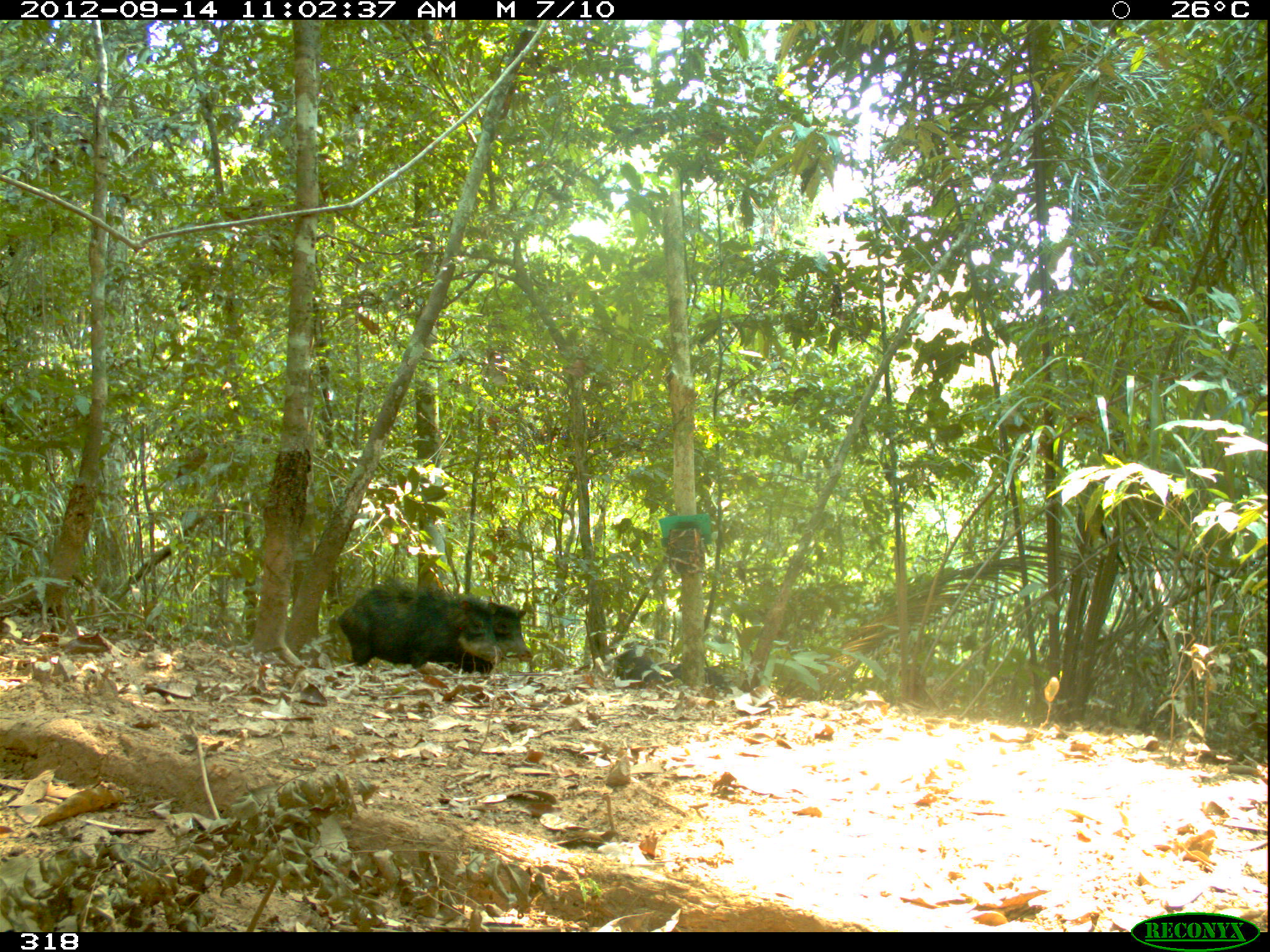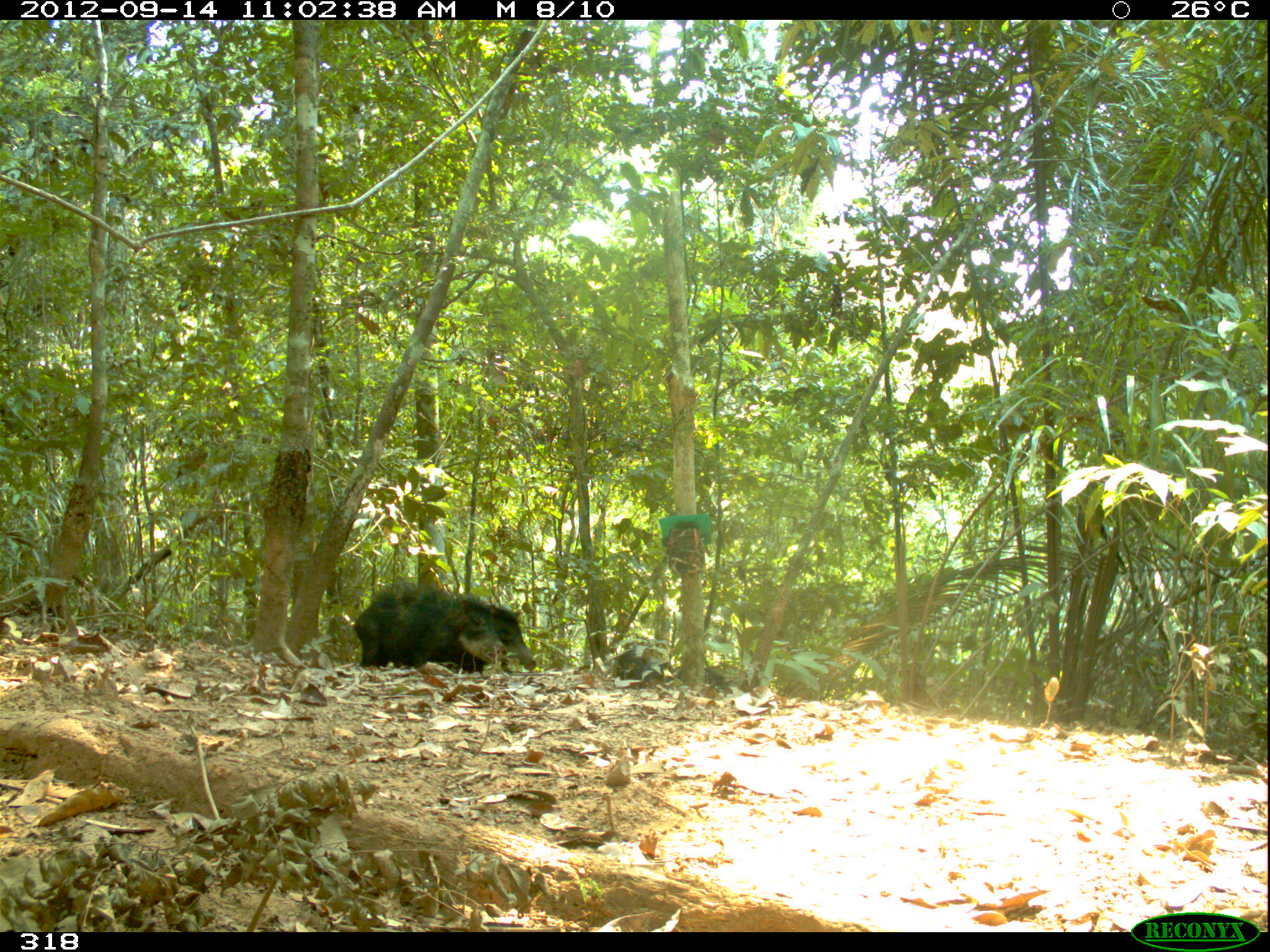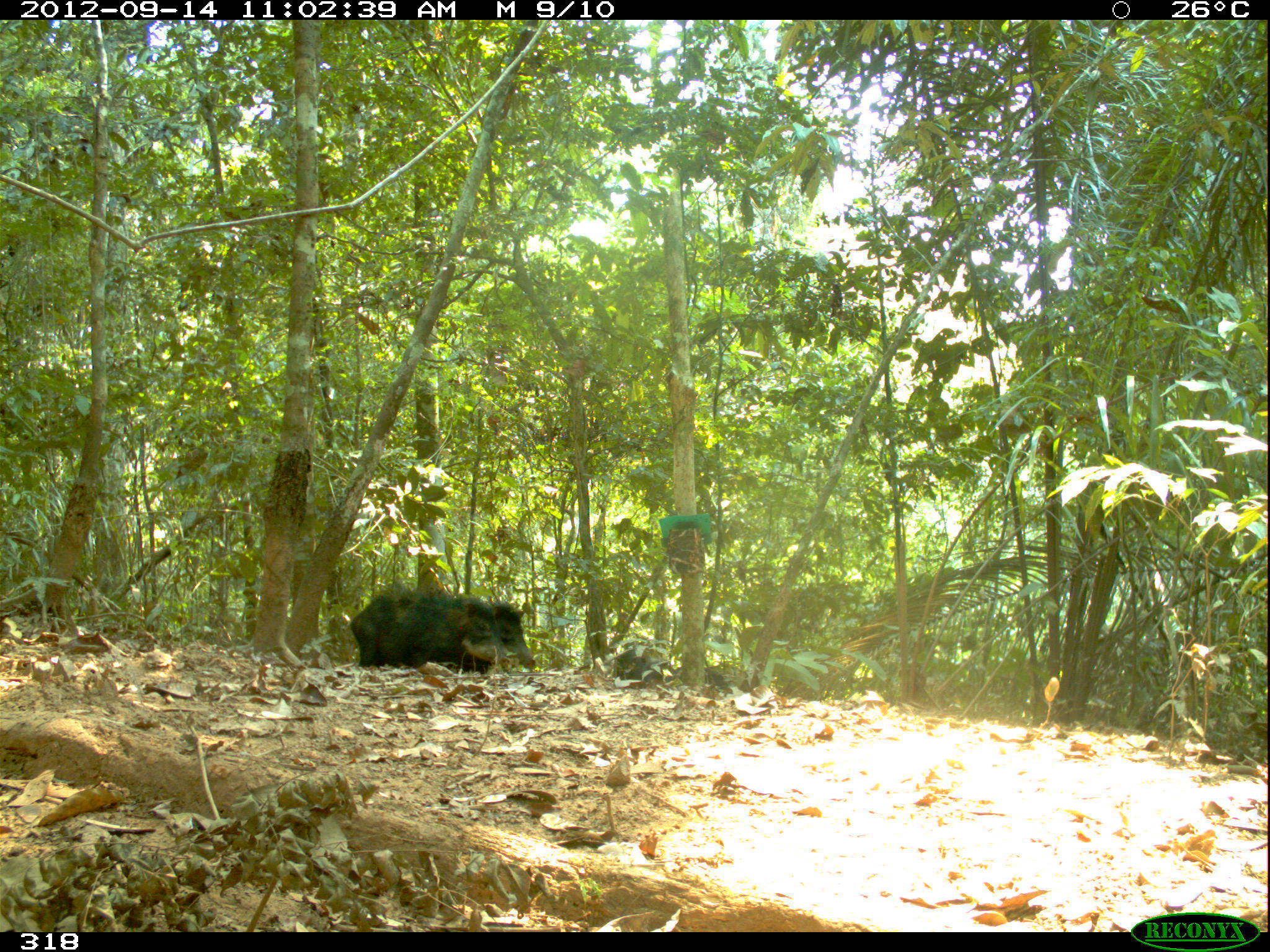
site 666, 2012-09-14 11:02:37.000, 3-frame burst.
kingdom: Animalia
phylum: Chordata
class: Mammalia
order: Artiodactyla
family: Tayassuidae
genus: Tayassu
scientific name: Tayassu pecari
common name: white-lipped peccary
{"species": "Tayassu pecari (white-lipped peccary)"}